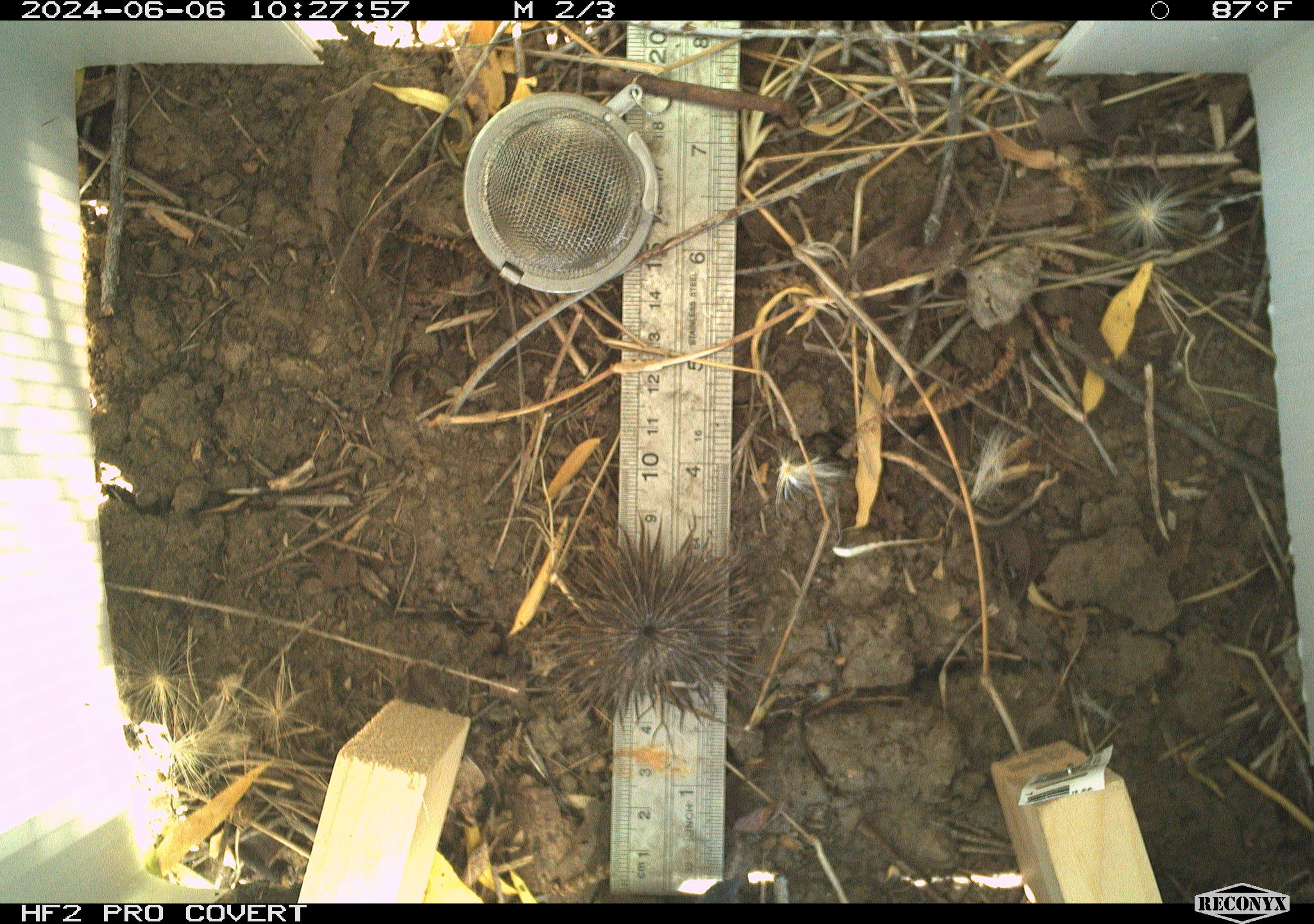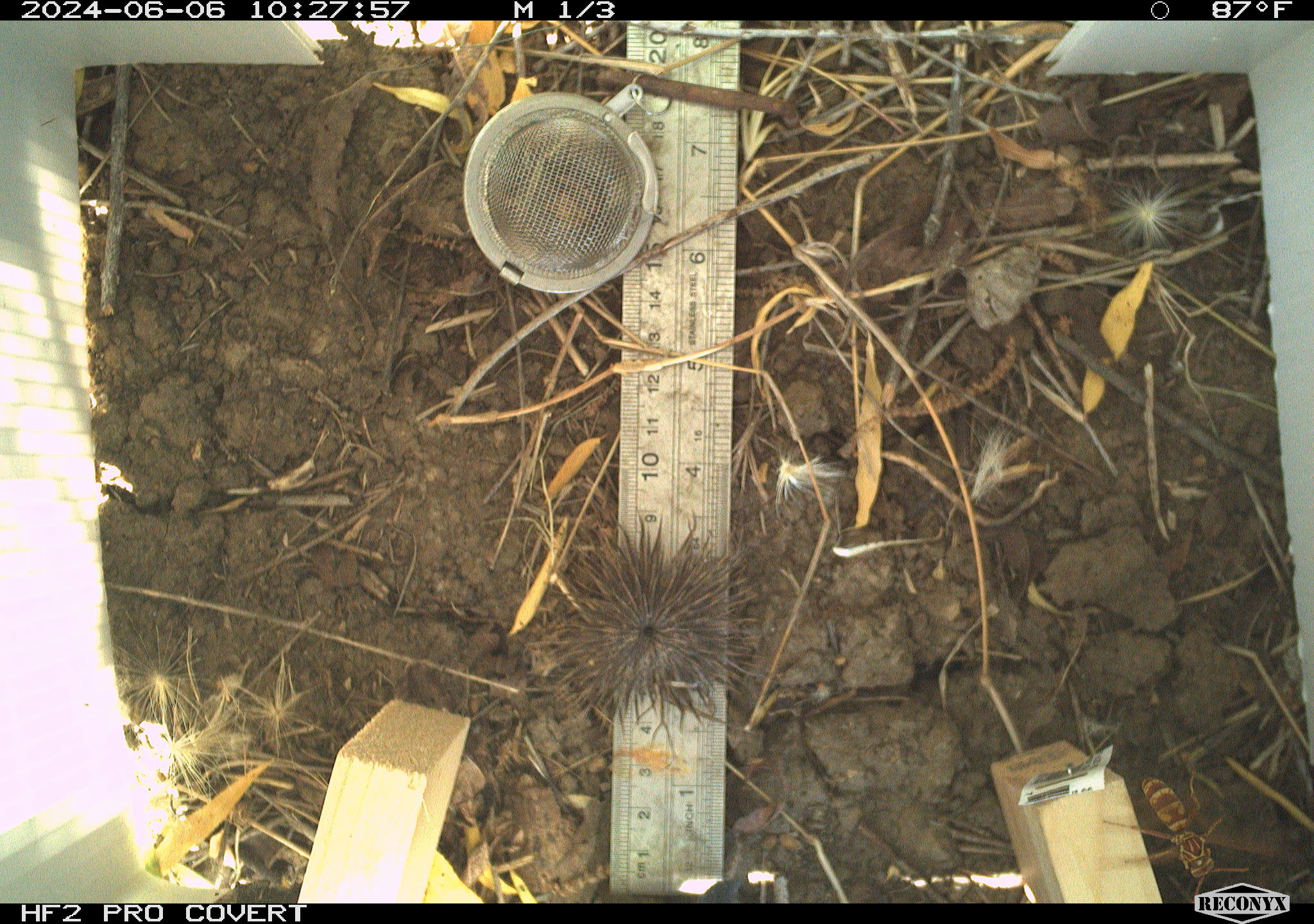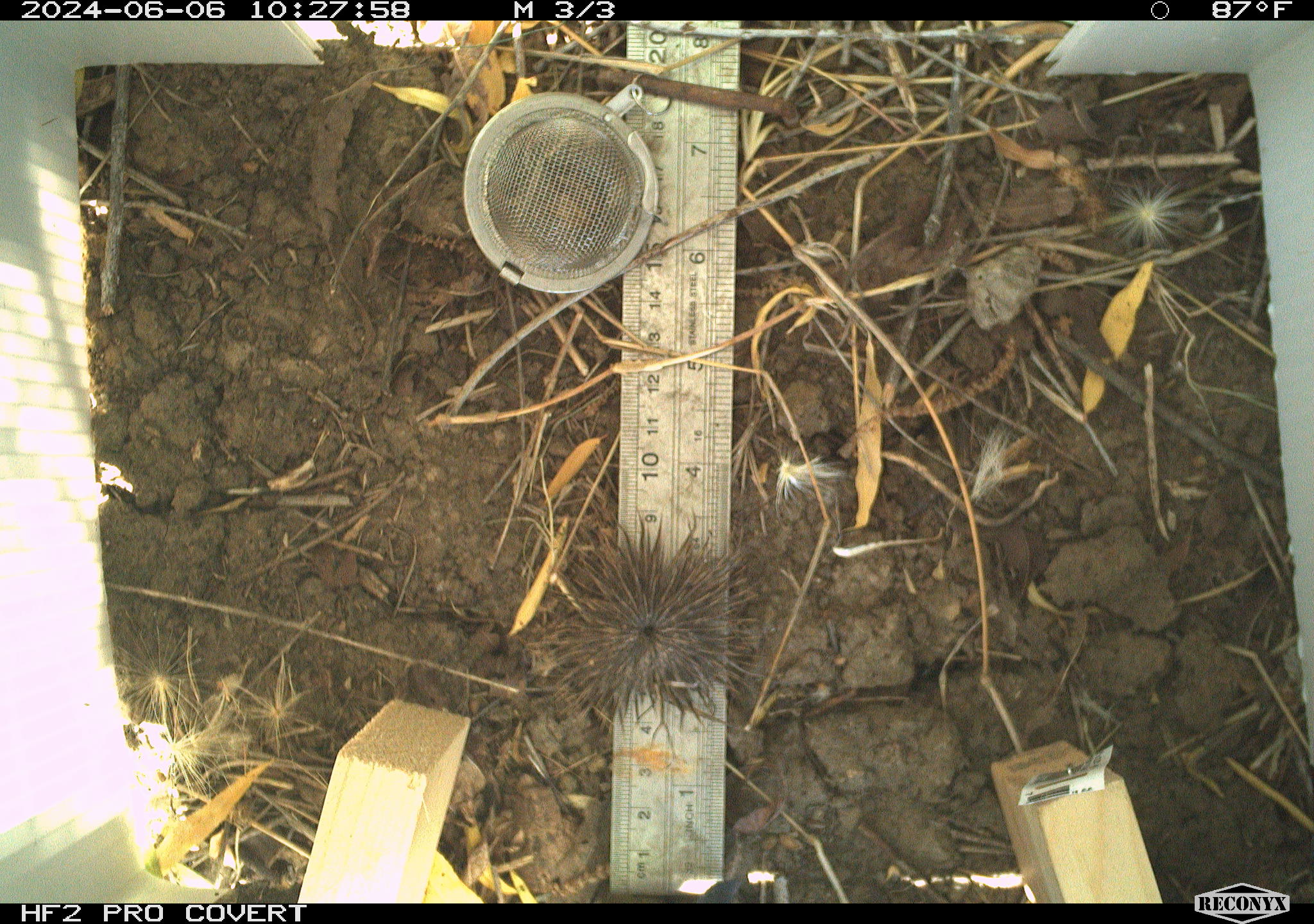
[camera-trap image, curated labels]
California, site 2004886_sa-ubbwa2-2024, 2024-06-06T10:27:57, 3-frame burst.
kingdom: Animalia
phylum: Arthropoda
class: Insecta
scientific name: Insecta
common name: insect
Insect (Insecta).